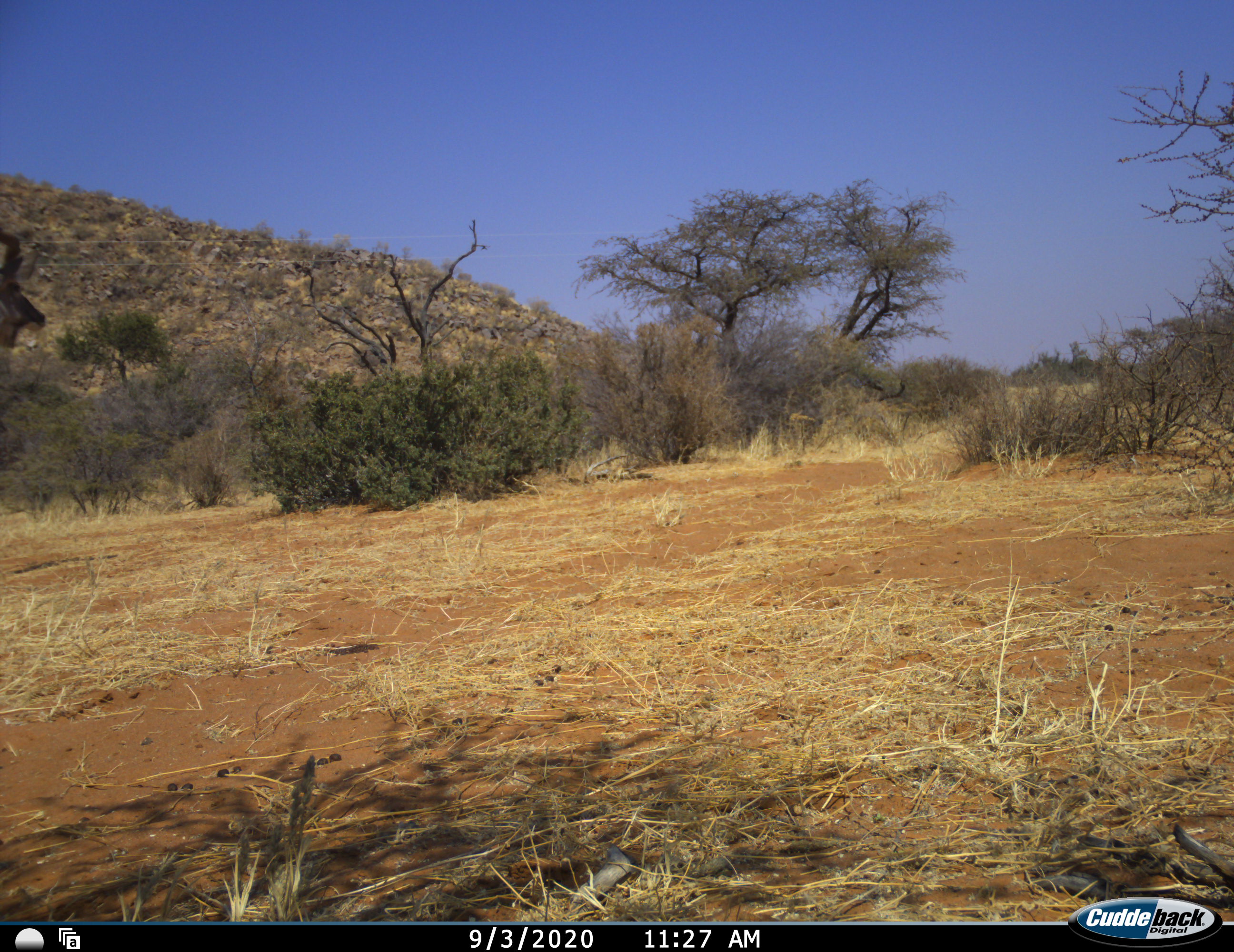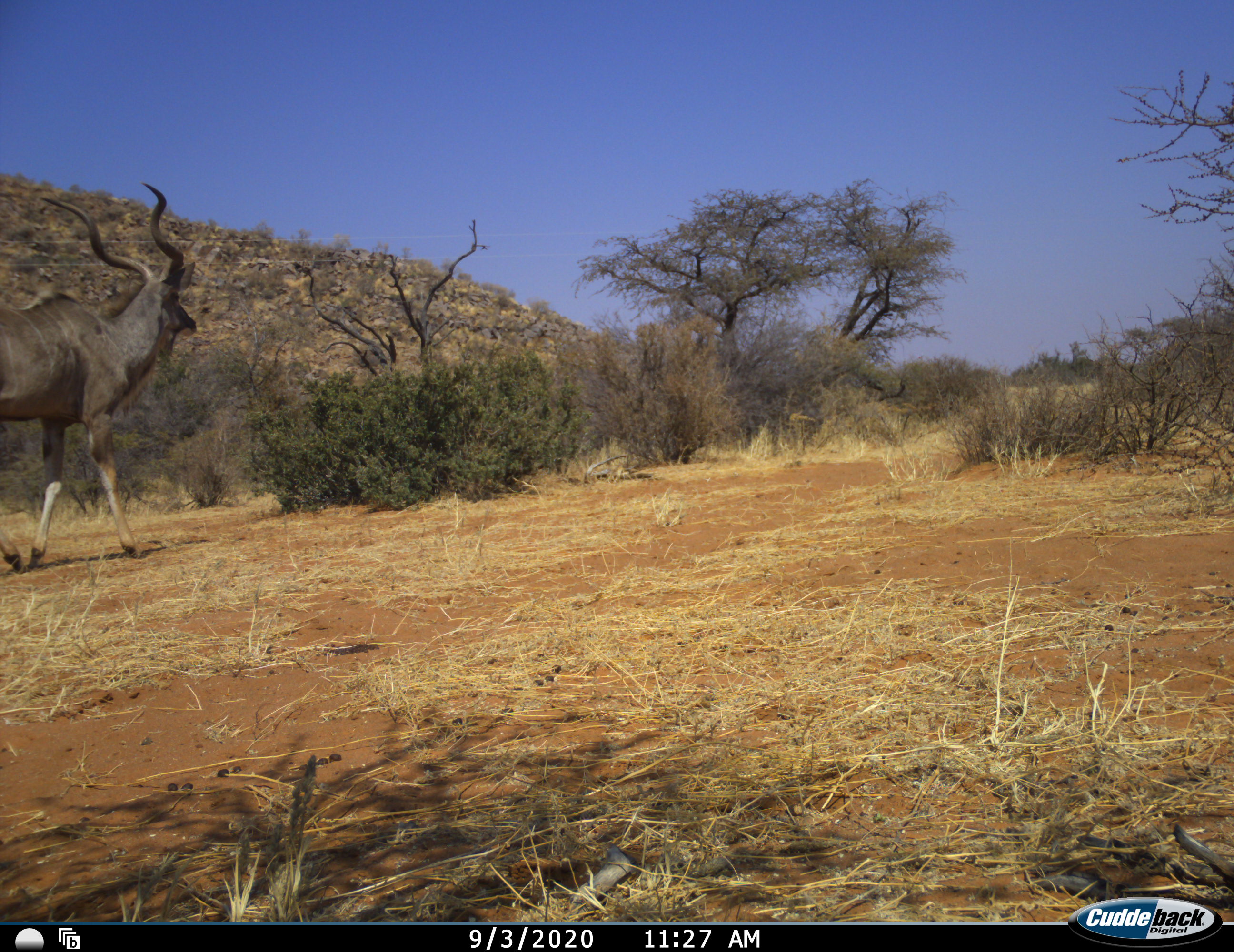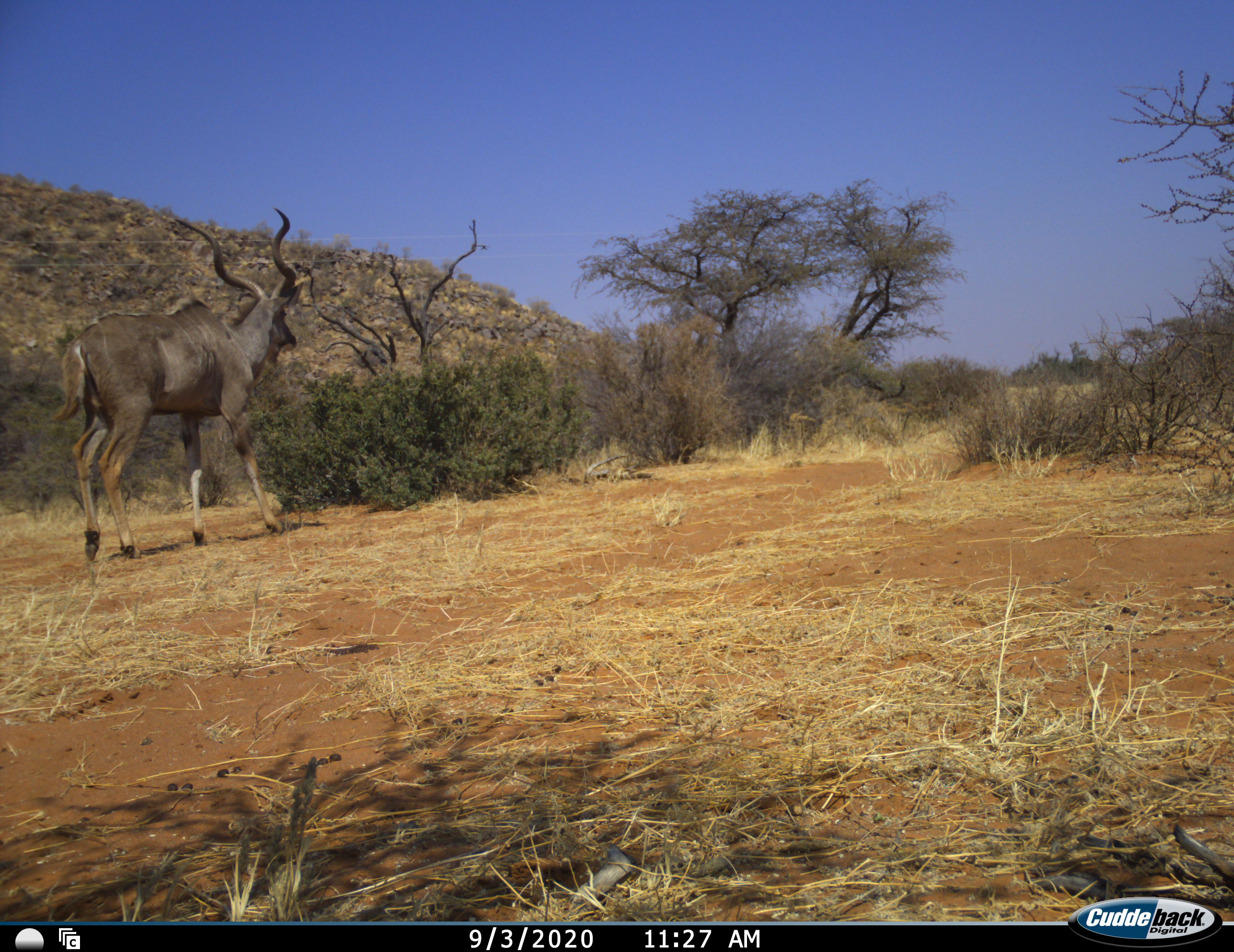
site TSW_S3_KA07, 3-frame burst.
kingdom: Animalia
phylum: Chordata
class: Mammalia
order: Artiodactyla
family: Bovidae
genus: Tragelaphus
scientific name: Tragelaphus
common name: kudu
Kudu (Tragelaphus), count 1. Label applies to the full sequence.